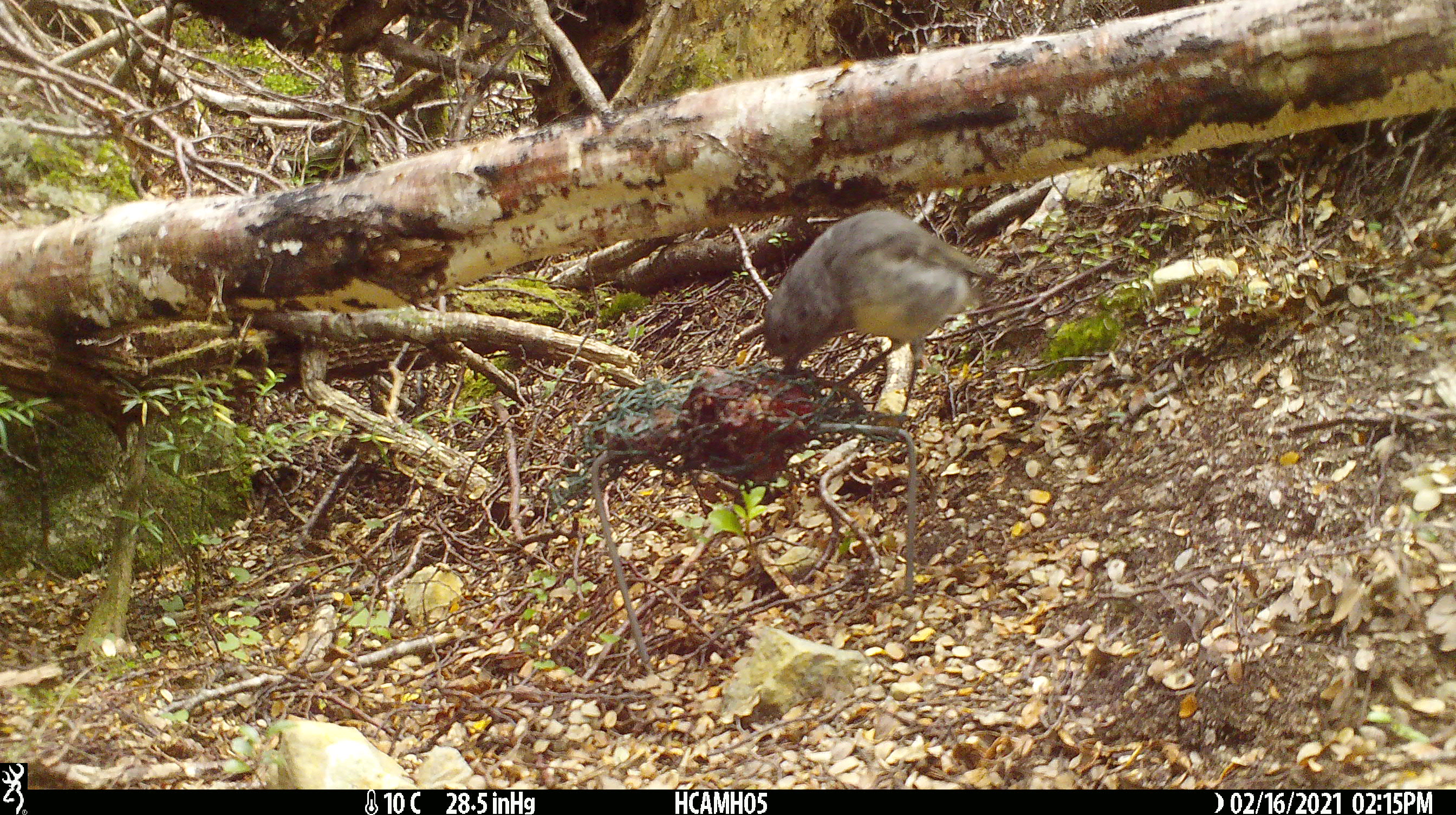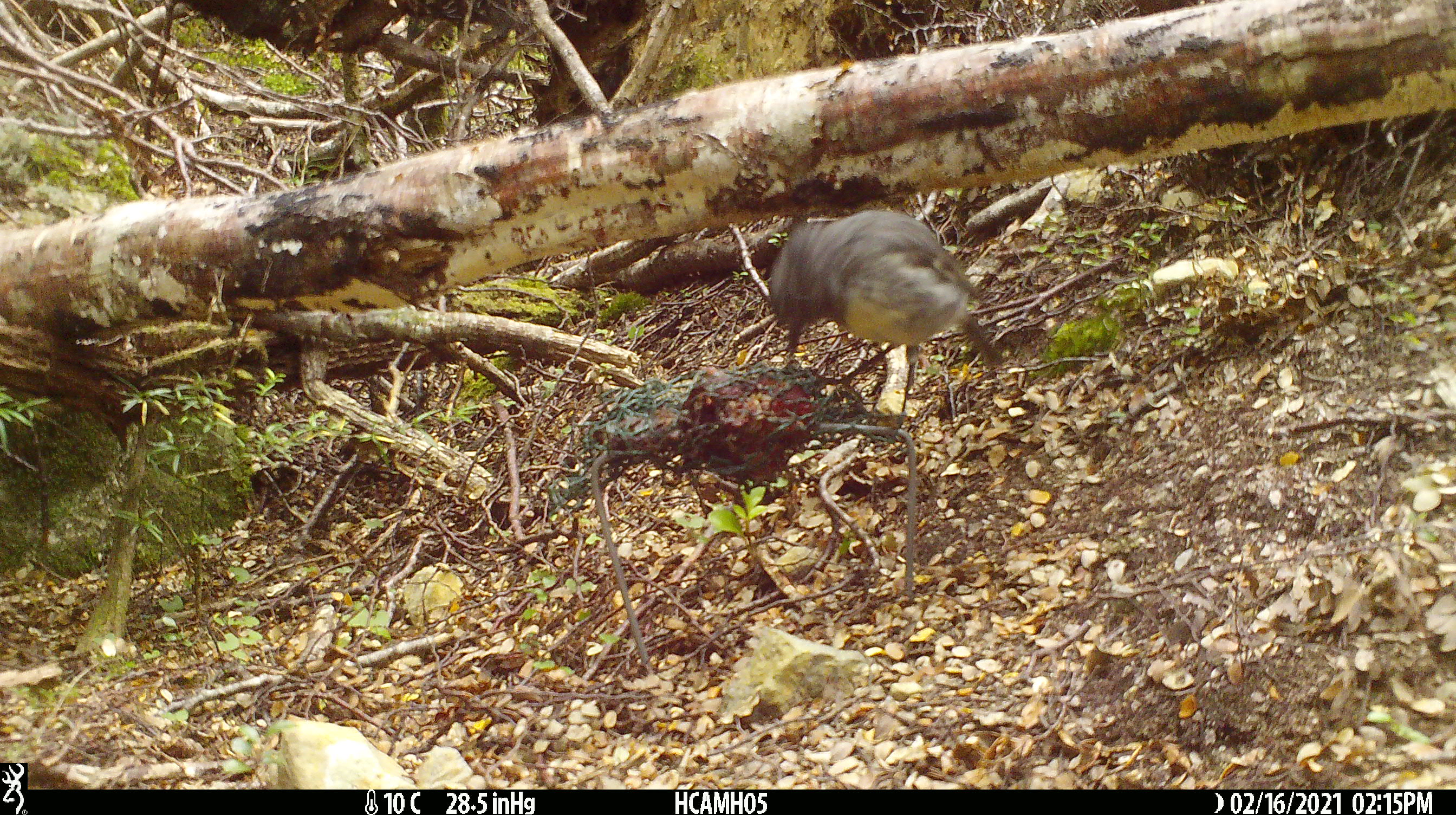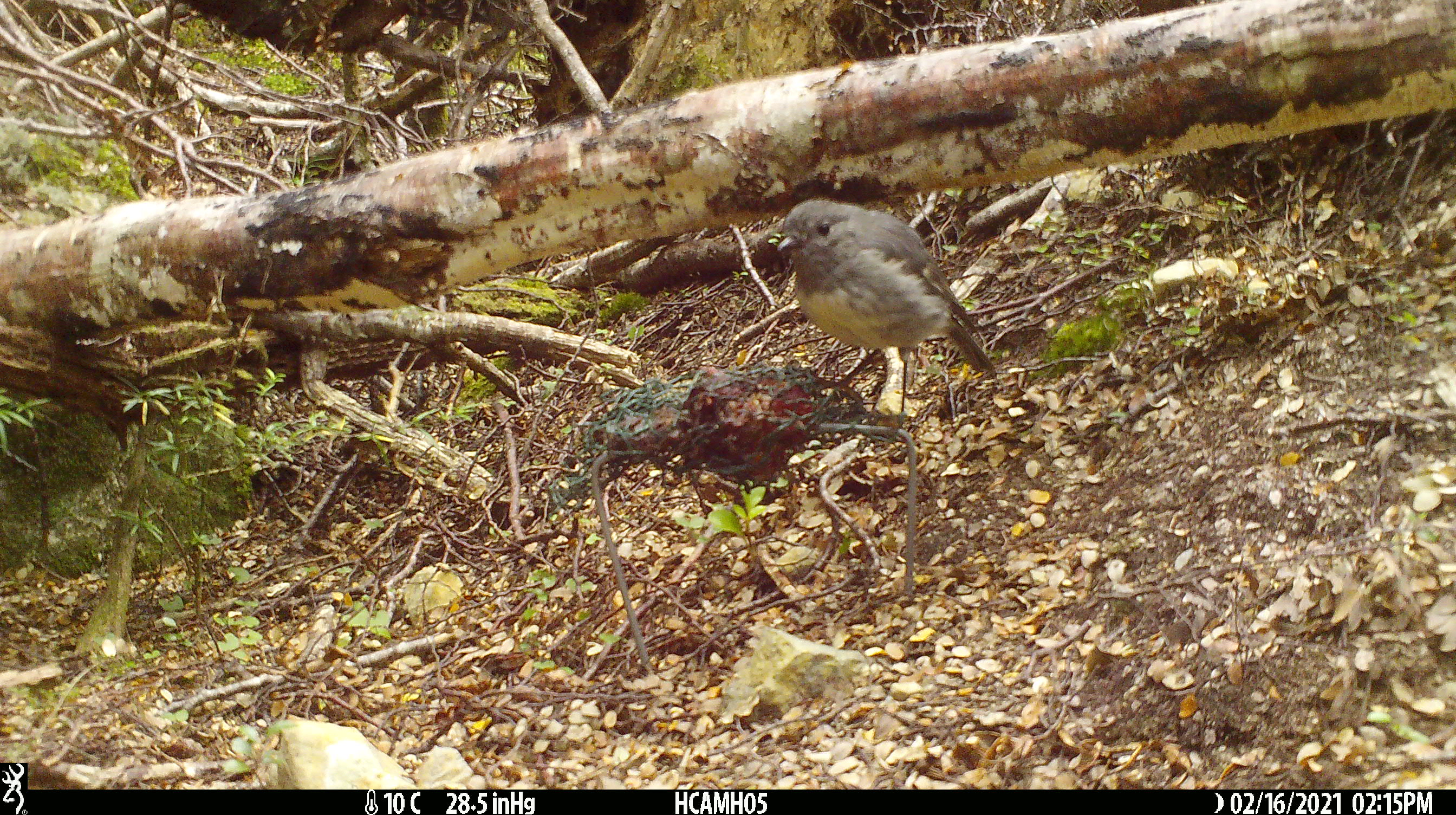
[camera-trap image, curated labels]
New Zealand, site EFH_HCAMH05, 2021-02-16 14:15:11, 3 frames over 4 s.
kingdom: Animalia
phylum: Chordata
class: Aves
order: Passeriformes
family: Petroicidae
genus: Petroica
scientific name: Petroica australis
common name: new zealand robin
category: robin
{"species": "robin (new zealand robin) (Petroica australis)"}